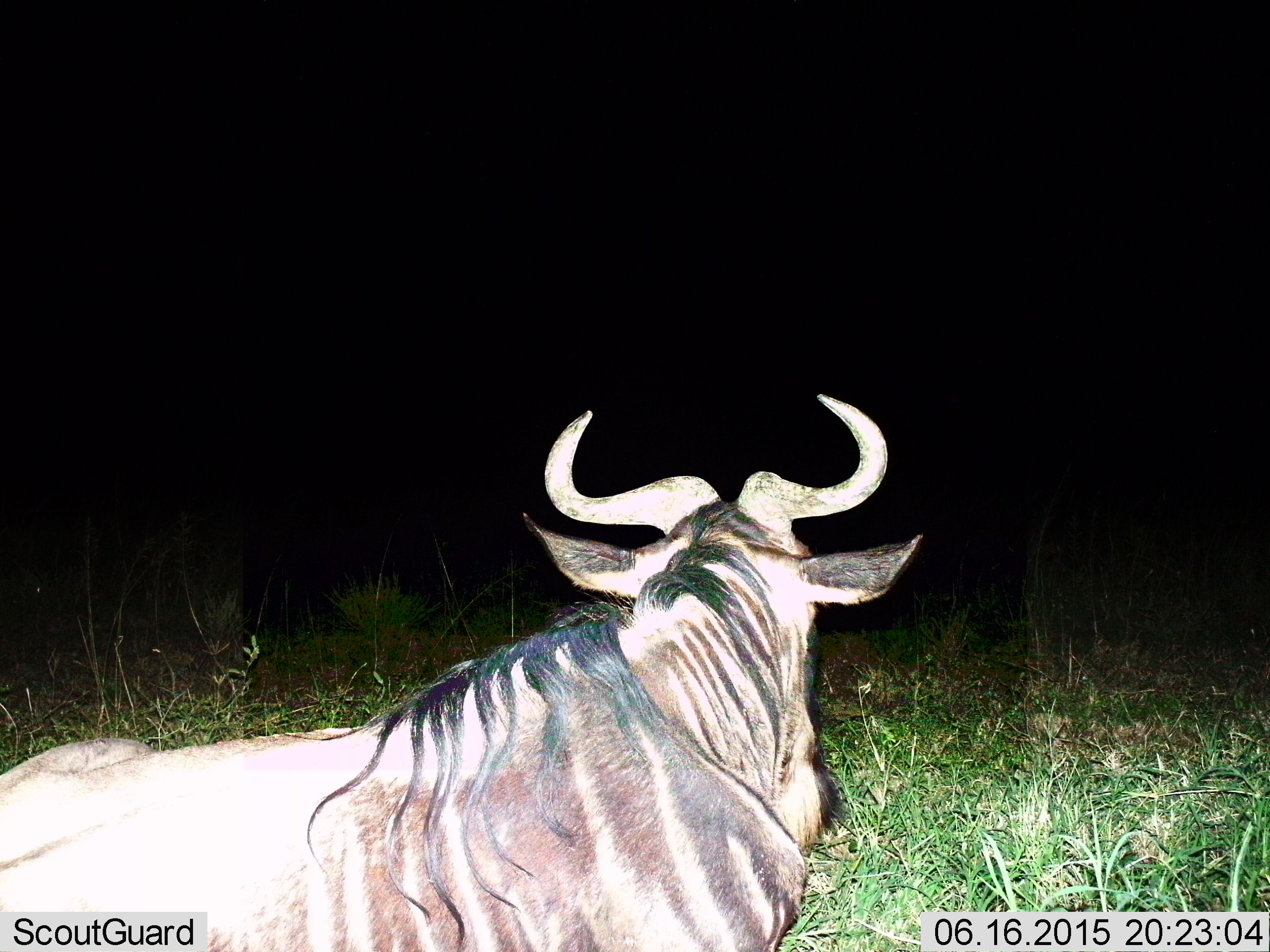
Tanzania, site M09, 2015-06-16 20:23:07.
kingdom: Animalia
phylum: Chordata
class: Mammalia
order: Artiodactyla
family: Bovidae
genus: Connochaetes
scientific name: Connochaetes taurinus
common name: blue wildebeest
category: wildebeest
Wildebeest (blue wildebeest) (Connochaetes taurinus), count 1. Behavior (volunteer vote fractions): standing 10%, resting 90%, moving 0%, interacting 0%. Young present (vote fraction): 0%. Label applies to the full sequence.